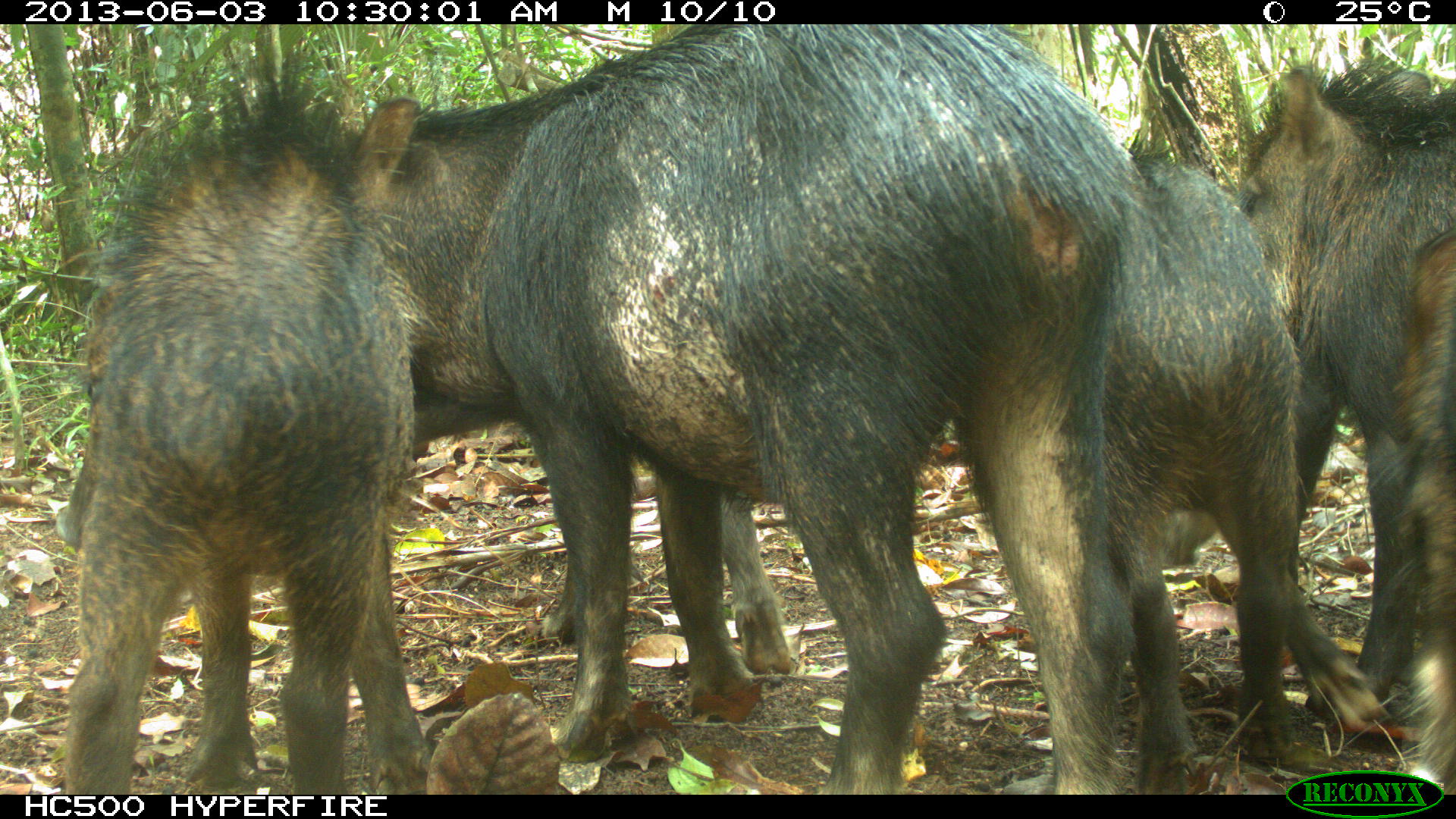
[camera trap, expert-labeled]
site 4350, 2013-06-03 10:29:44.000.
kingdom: Animalia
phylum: Chordata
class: Mammalia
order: Artiodactyla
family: Tayassuidae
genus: Tayassu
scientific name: Tayassu pecari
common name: white-lipped peccary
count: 6